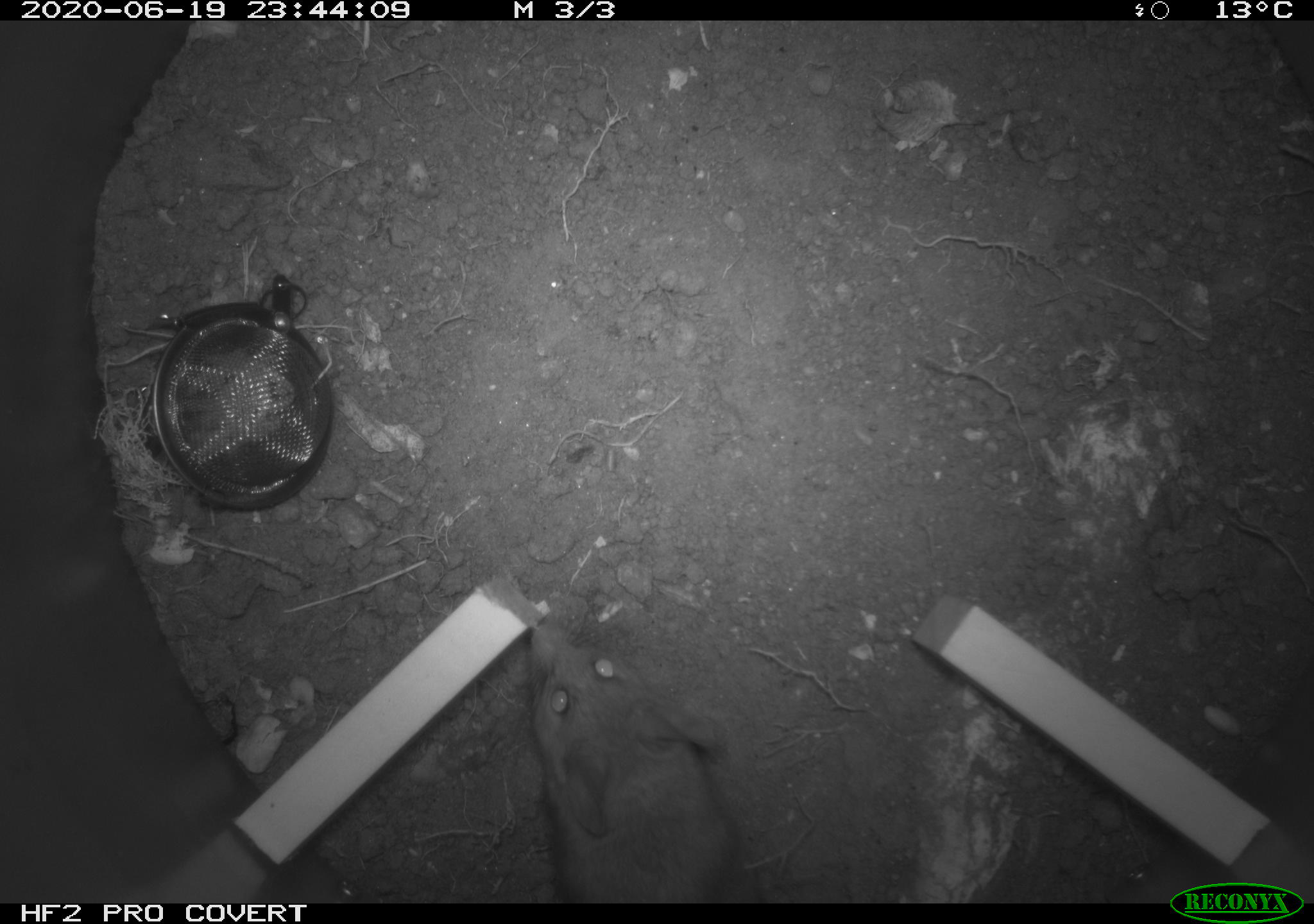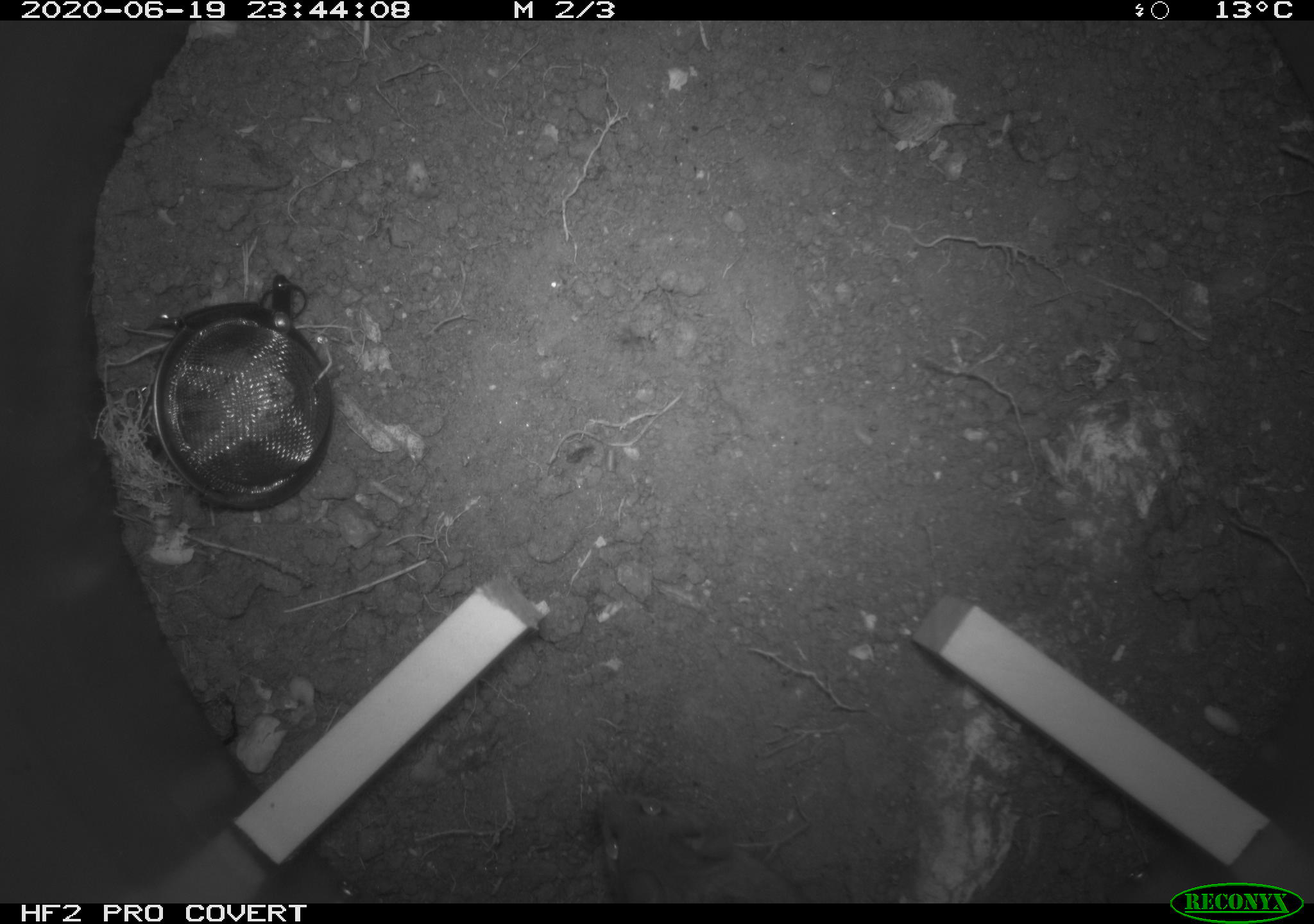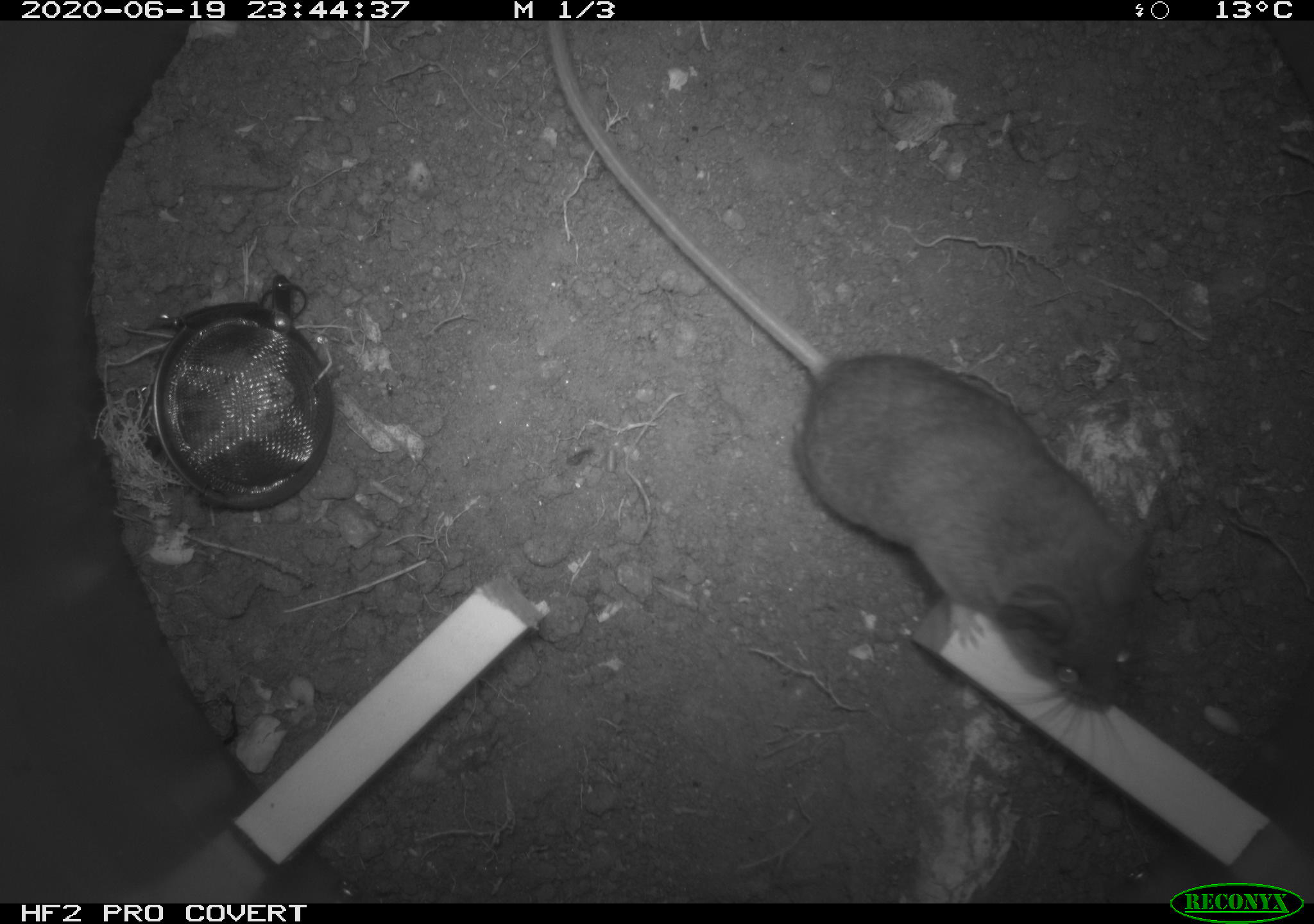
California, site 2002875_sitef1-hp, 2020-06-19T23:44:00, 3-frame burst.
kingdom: Animalia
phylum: Chordata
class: Mammalia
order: Rodentia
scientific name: Rodentia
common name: mouse species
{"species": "mouse species (Rodentia)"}